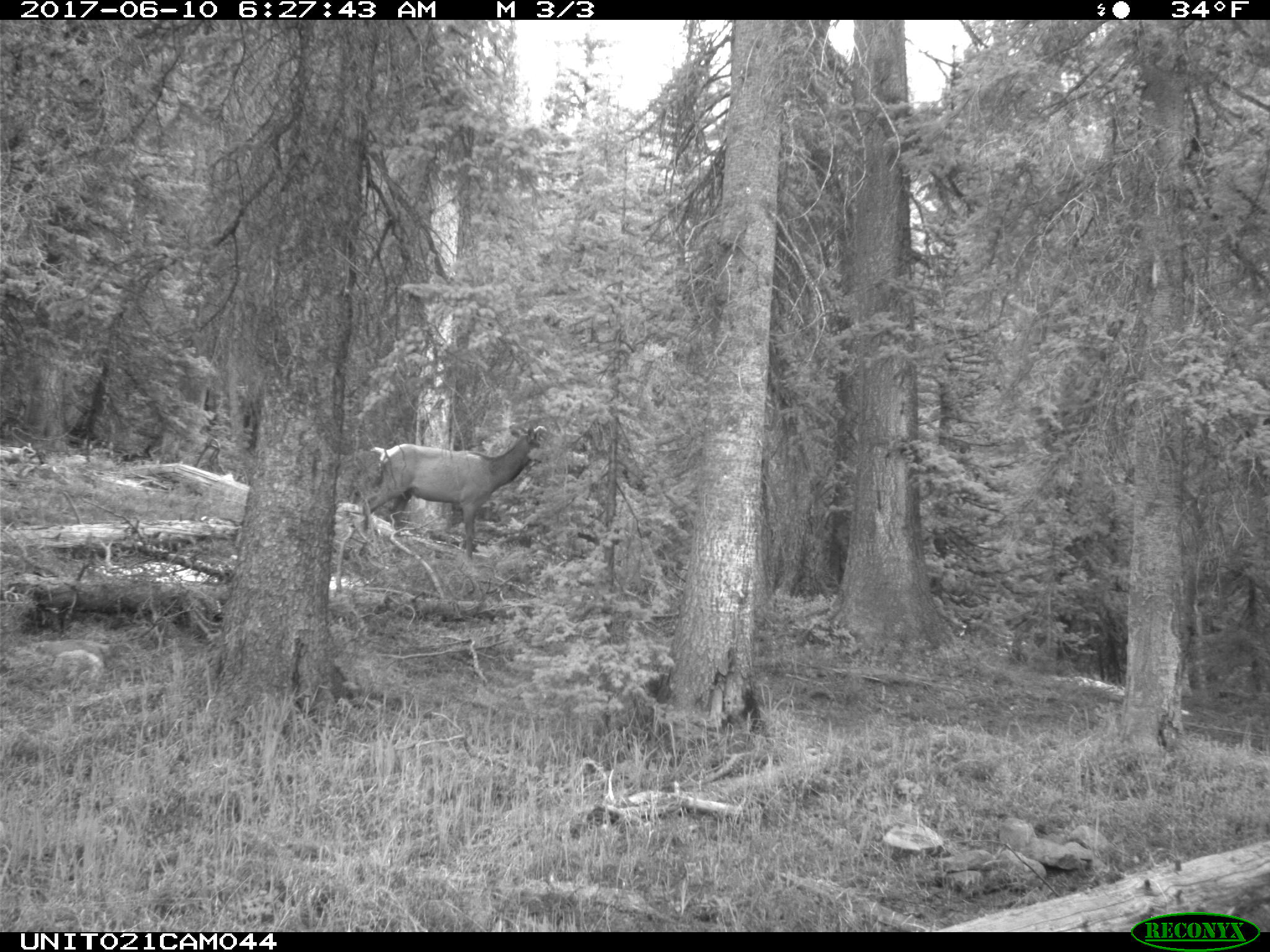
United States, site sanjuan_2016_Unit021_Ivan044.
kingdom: Animalia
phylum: Chordata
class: Mammalia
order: Artiodactyla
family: Cervidae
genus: Cervus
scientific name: Cervus elaphus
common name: red deer